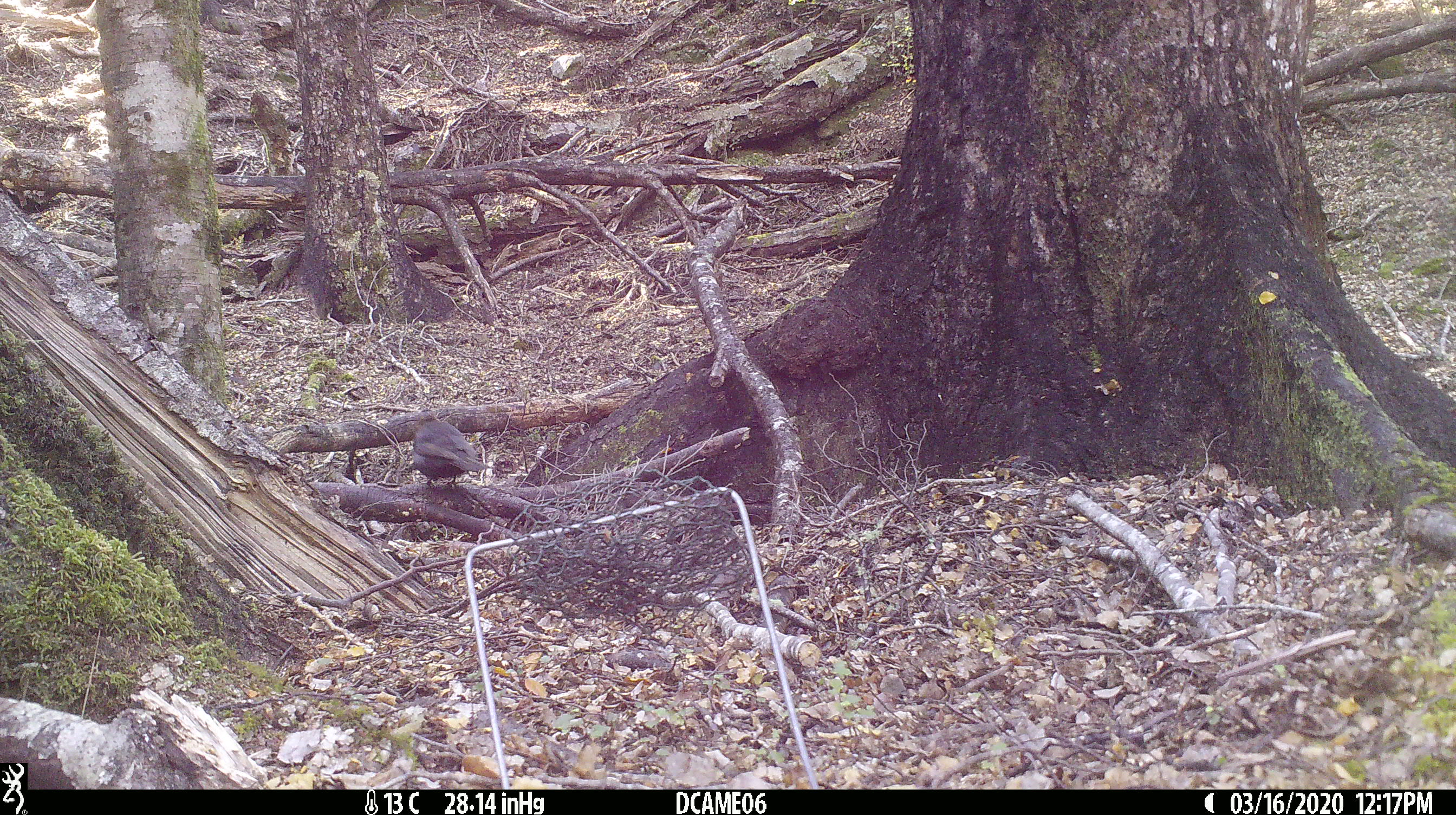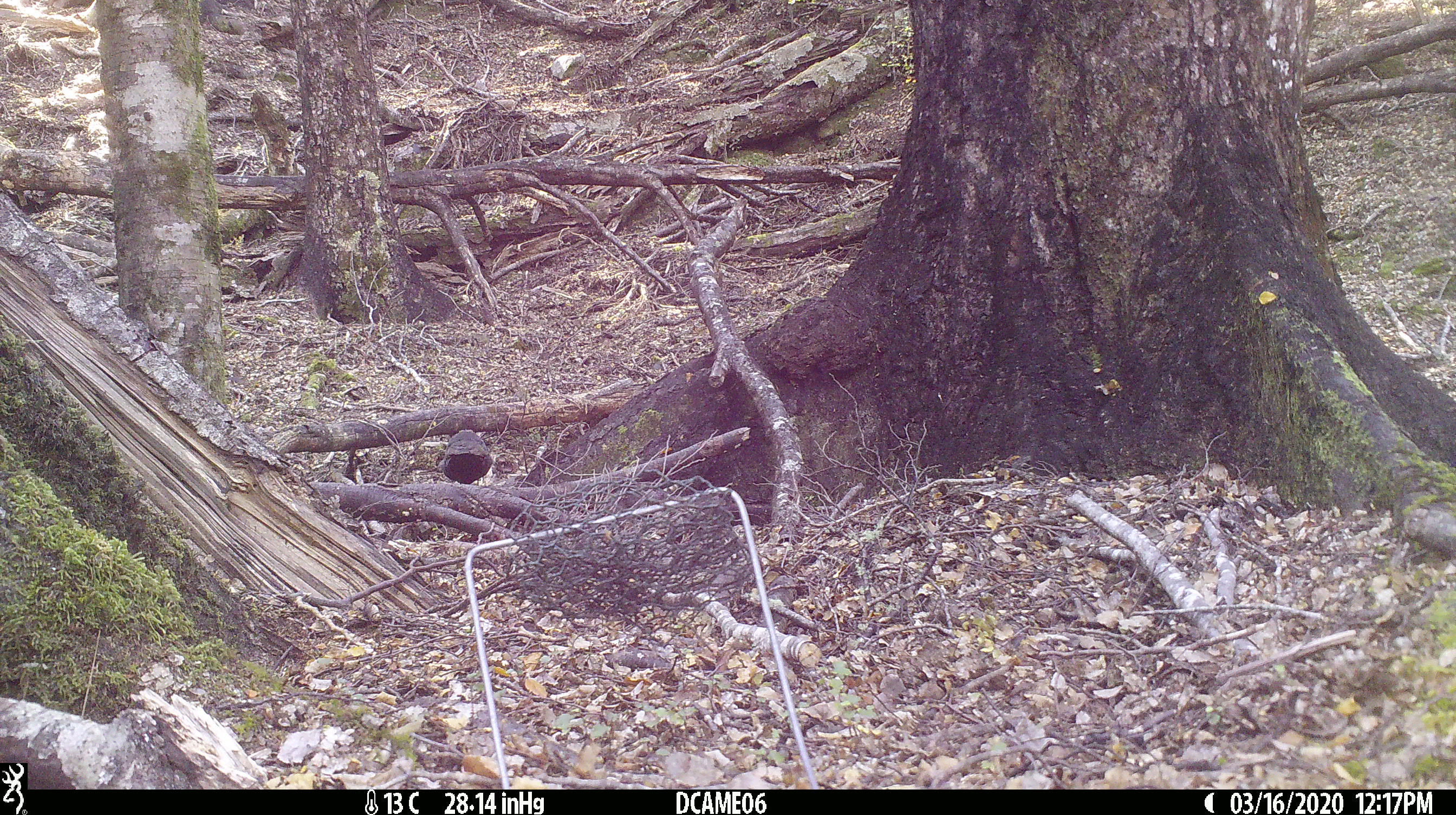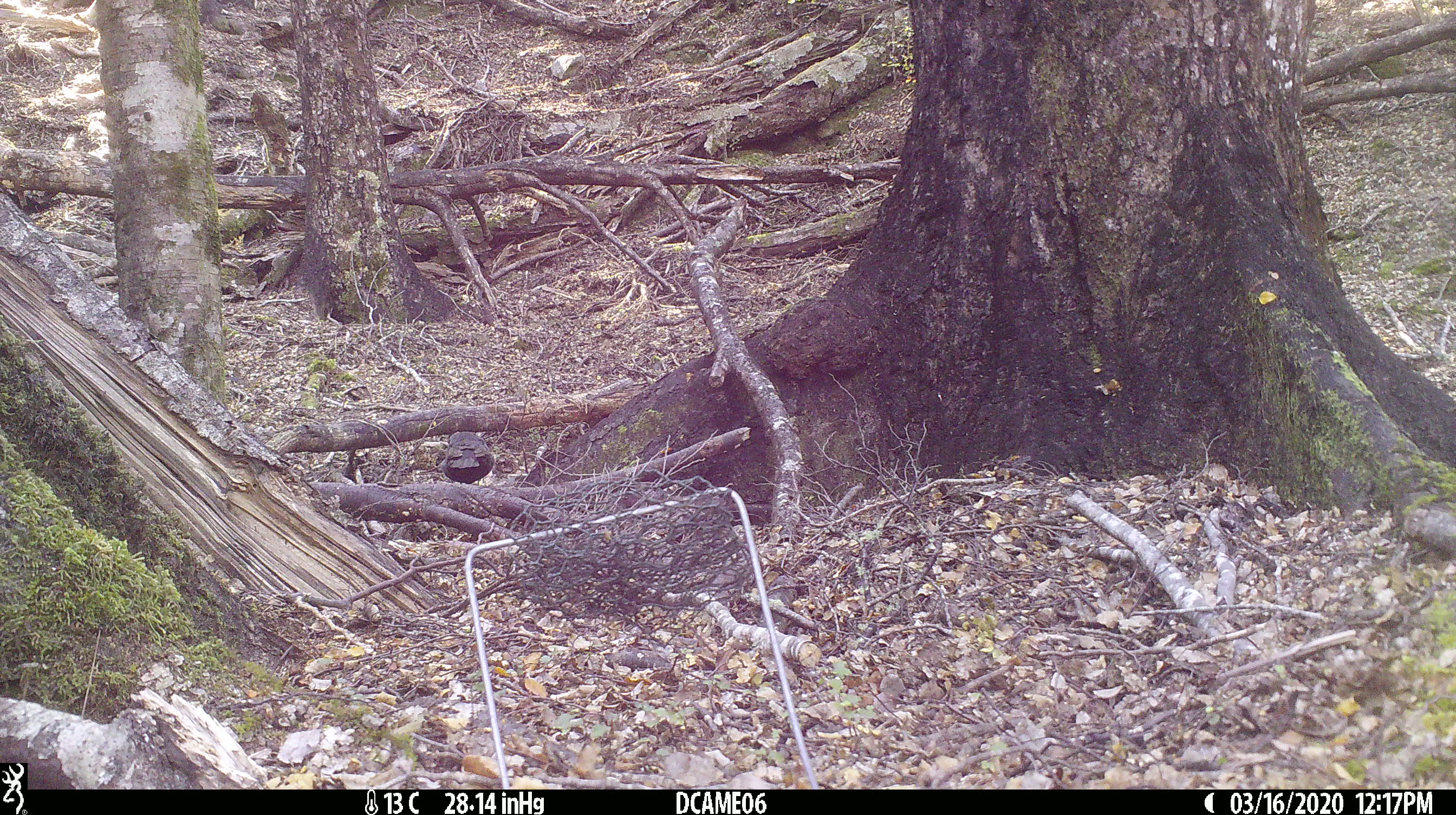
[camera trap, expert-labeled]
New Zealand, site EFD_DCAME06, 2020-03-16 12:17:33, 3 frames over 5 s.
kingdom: Animalia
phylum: Chordata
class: Aves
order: Passeriformes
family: Turdidae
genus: Turdus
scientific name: Turdus merula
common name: eurasian blackbird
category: blackbird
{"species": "blackbird (eurasian blackbird) (Turdus merula)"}